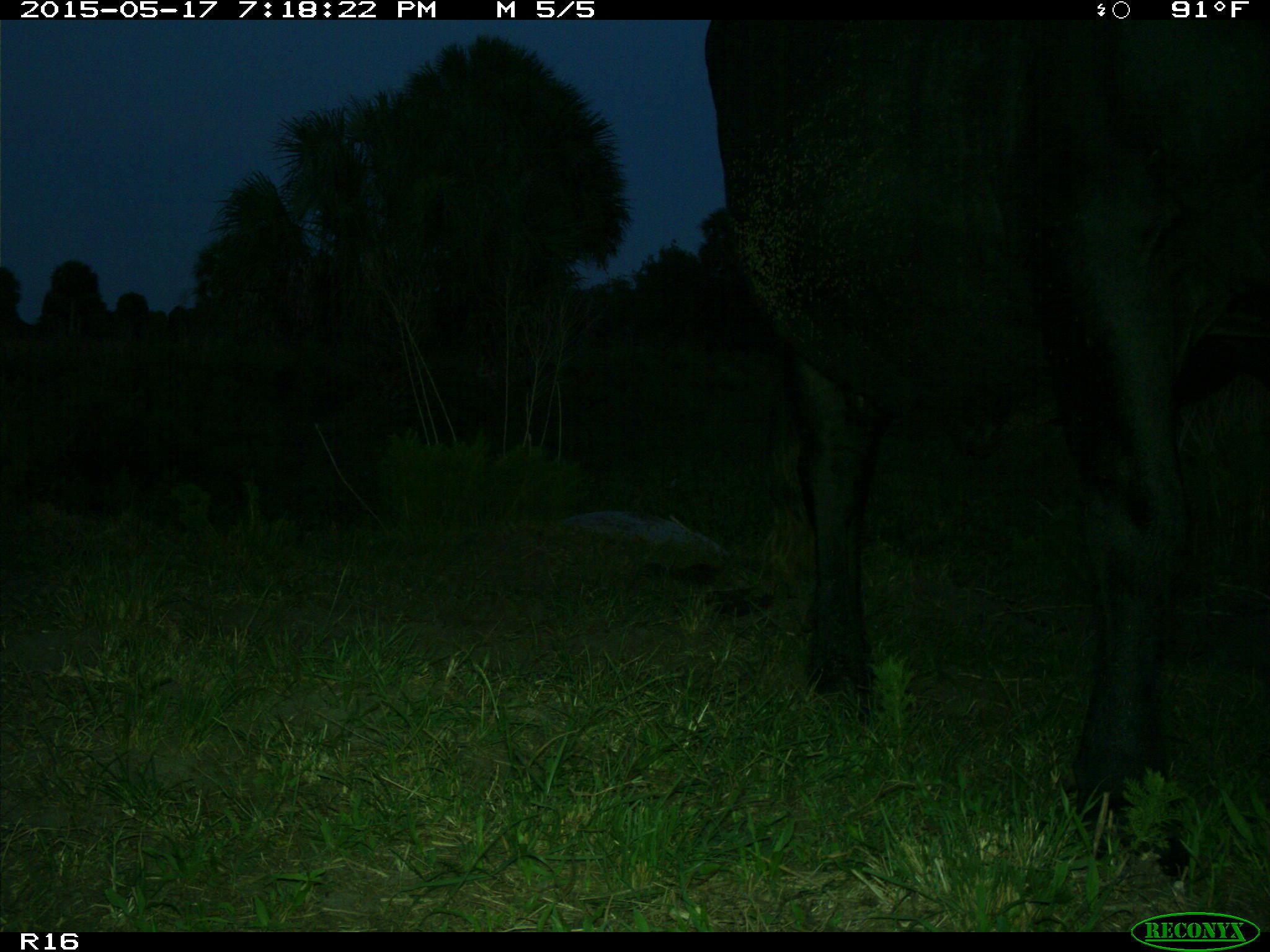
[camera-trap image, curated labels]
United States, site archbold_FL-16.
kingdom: Animalia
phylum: Chordata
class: Mammalia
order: Artiodactyla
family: Bovidae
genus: Bos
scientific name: Bos taurus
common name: domestic cow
Bos taurus (domestic cow).